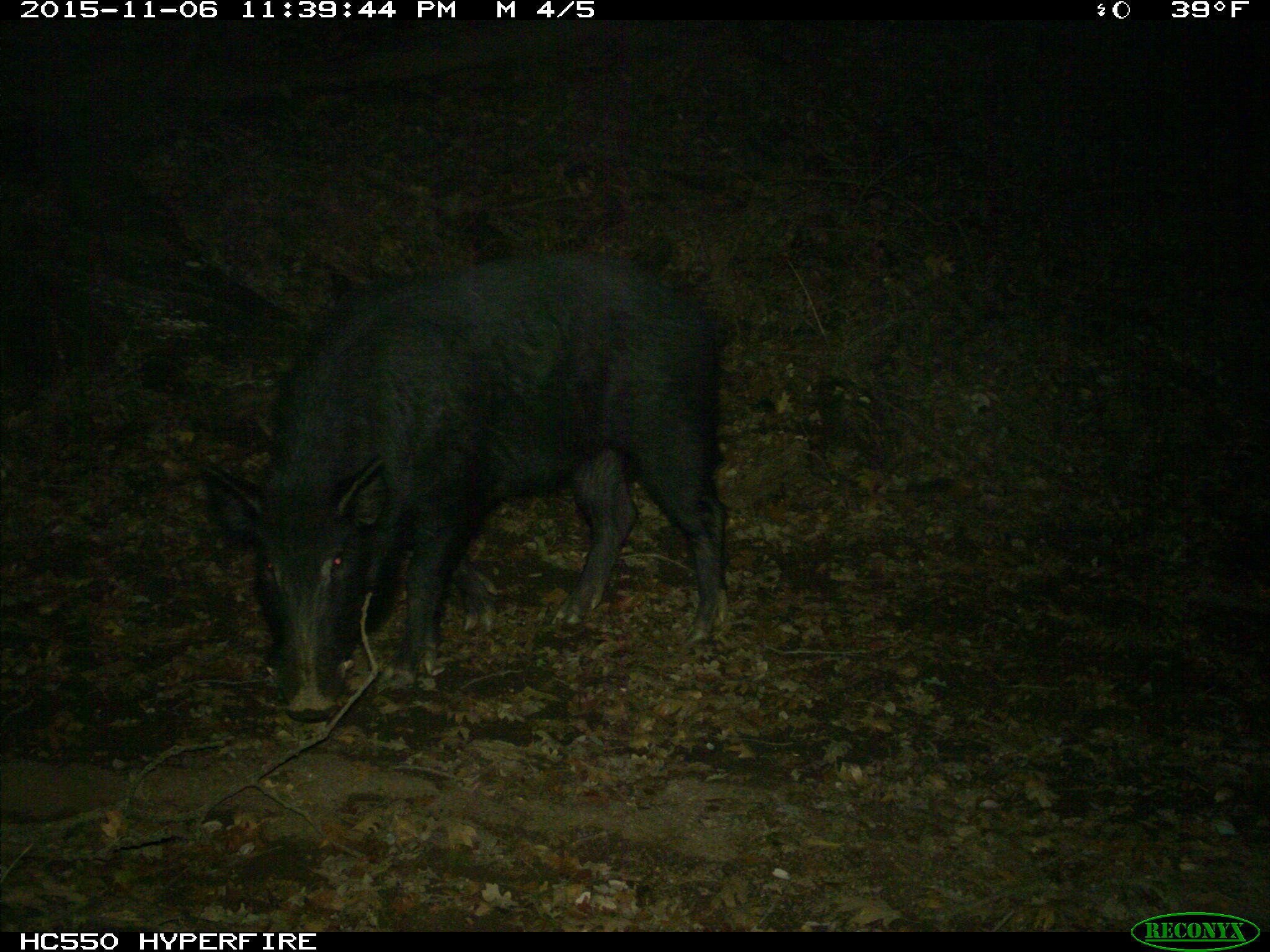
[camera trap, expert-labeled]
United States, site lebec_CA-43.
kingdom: Animalia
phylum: Chordata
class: Mammalia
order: Artiodactyla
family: Suidae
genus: Sus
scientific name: Sus scrofa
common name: wild boar